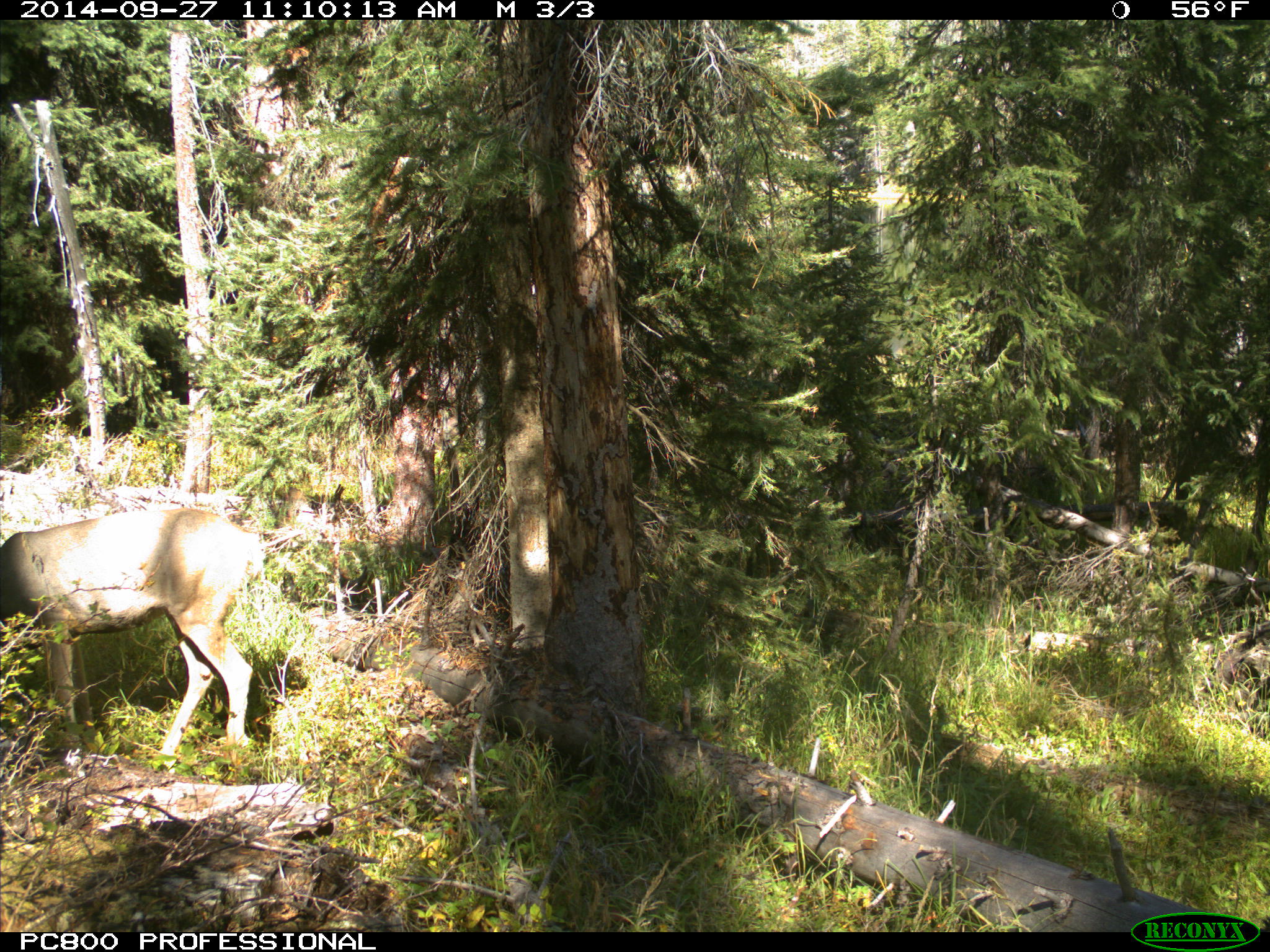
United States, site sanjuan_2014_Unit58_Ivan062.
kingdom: Animalia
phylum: Chordata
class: Mammalia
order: Artiodactyla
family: Cervidae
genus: Odocoileus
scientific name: Odocoileus hemionus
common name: mule deer